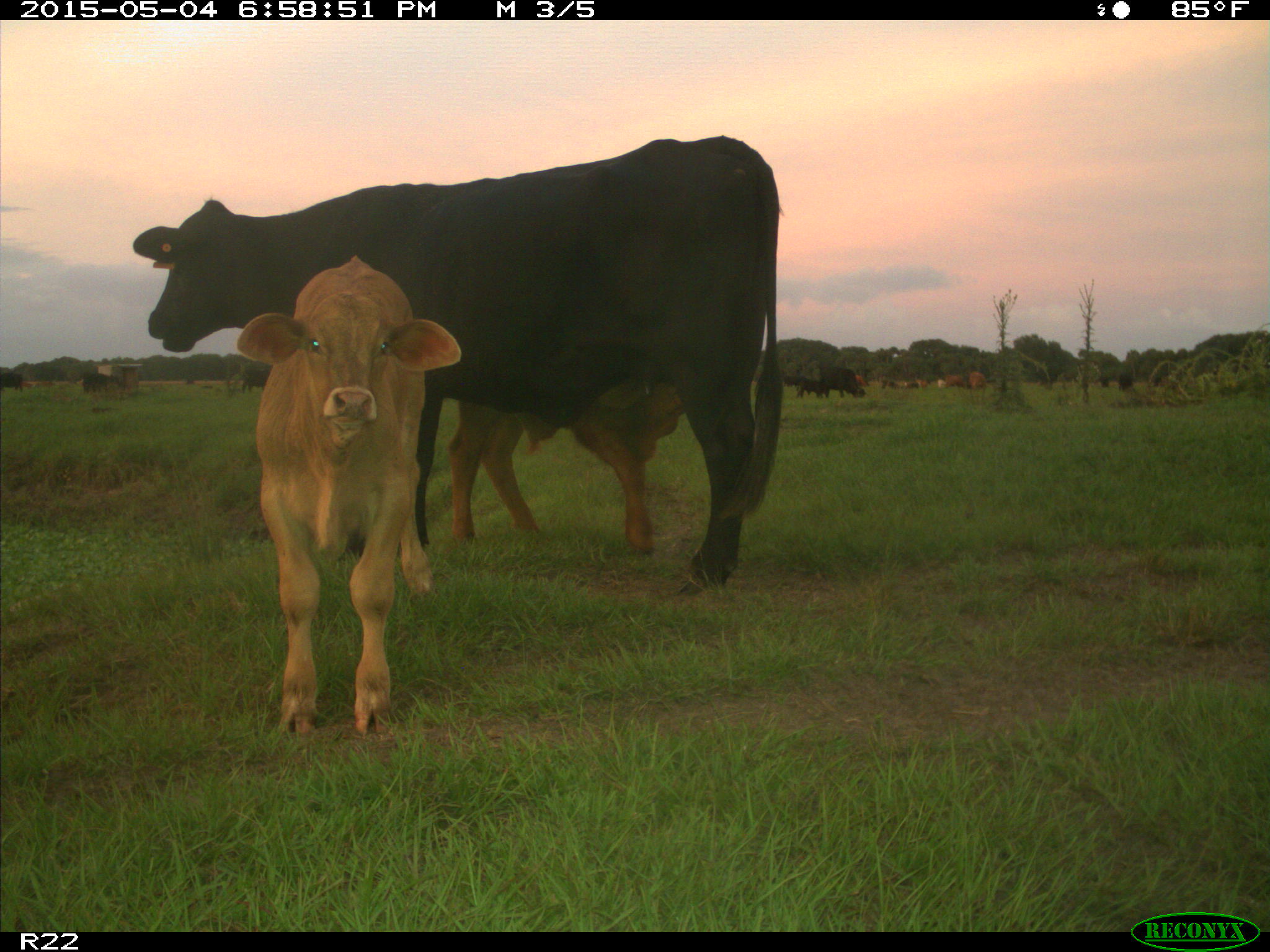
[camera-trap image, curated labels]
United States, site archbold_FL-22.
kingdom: Animalia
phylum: Chordata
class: Mammalia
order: Artiodactyla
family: Bovidae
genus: Bos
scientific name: Bos taurus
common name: domestic cow